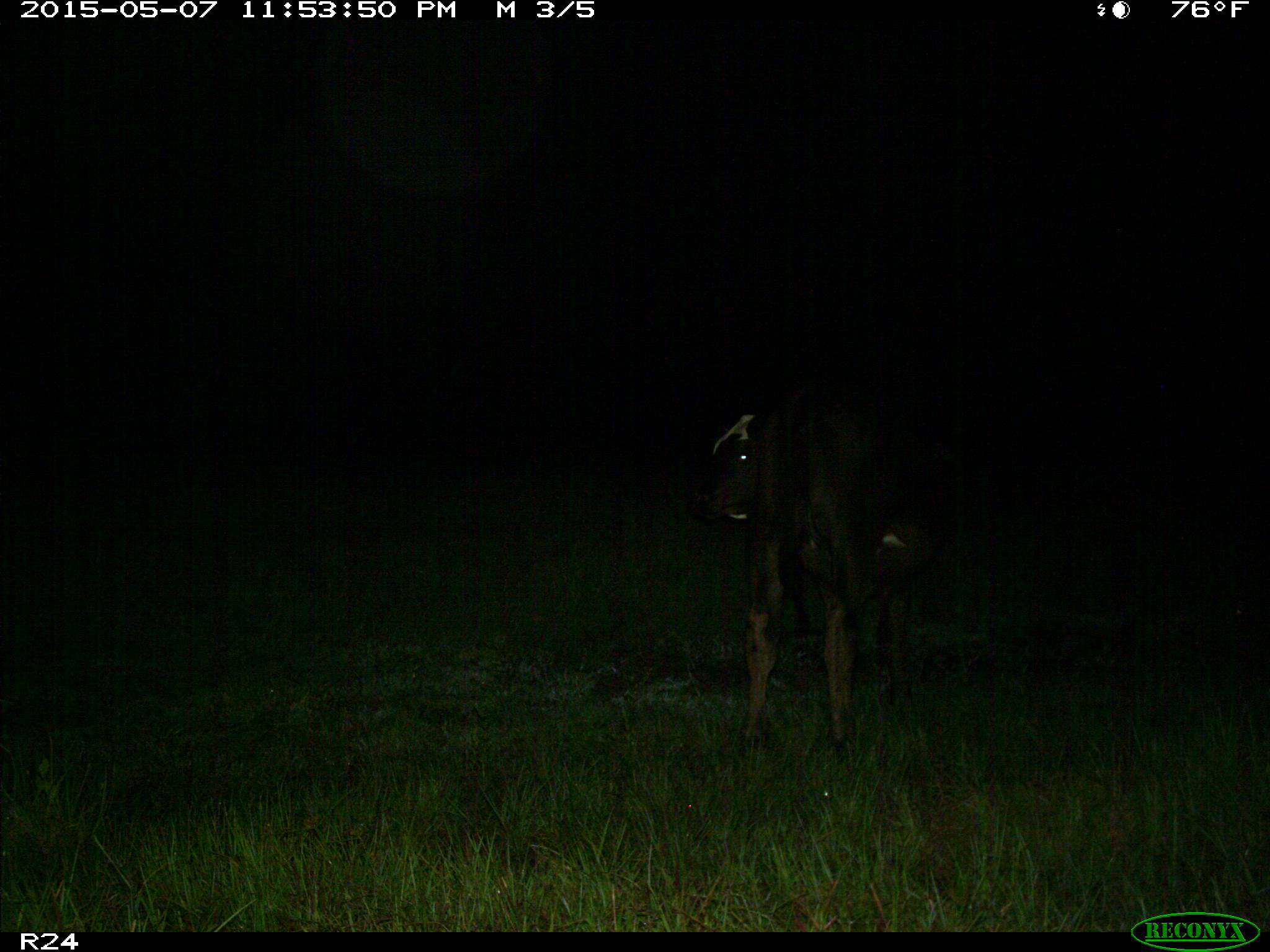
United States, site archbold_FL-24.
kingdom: Animalia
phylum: Chordata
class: Mammalia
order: Artiodactyla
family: Bovidae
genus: Bos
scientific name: Bos taurus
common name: domestic cow